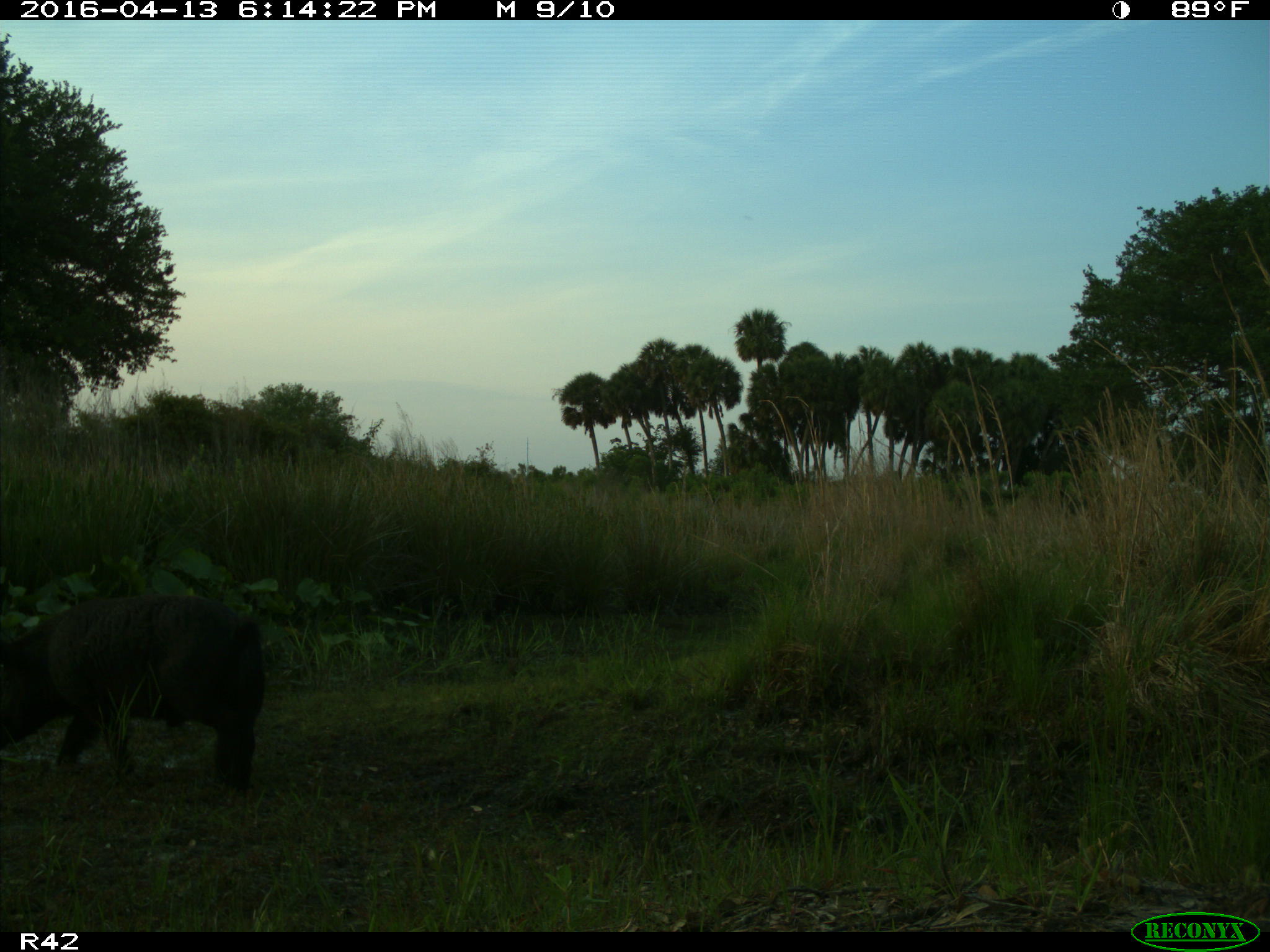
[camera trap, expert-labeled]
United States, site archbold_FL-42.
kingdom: Animalia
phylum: Chordata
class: Mammalia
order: Artiodactyla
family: Suidae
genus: Sus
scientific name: Sus scrofa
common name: wild boar